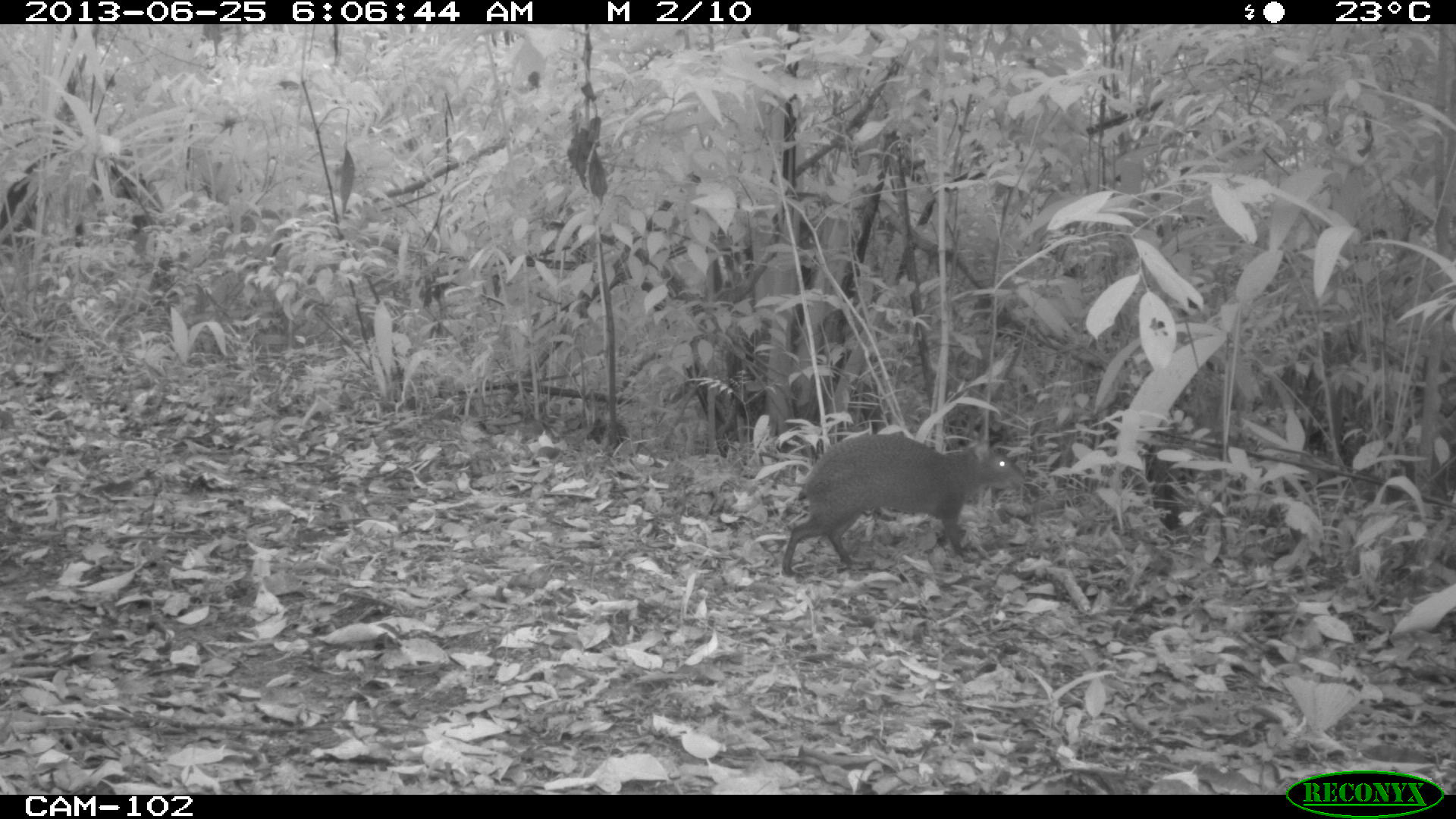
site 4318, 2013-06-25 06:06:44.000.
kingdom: Animalia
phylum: Chordata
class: Mammalia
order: Rodentia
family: Dasyproctidae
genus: Dasyprocta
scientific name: Dasyprocta punctata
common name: central american agouti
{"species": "Dasyprocta punctata (central american agouti)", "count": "1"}